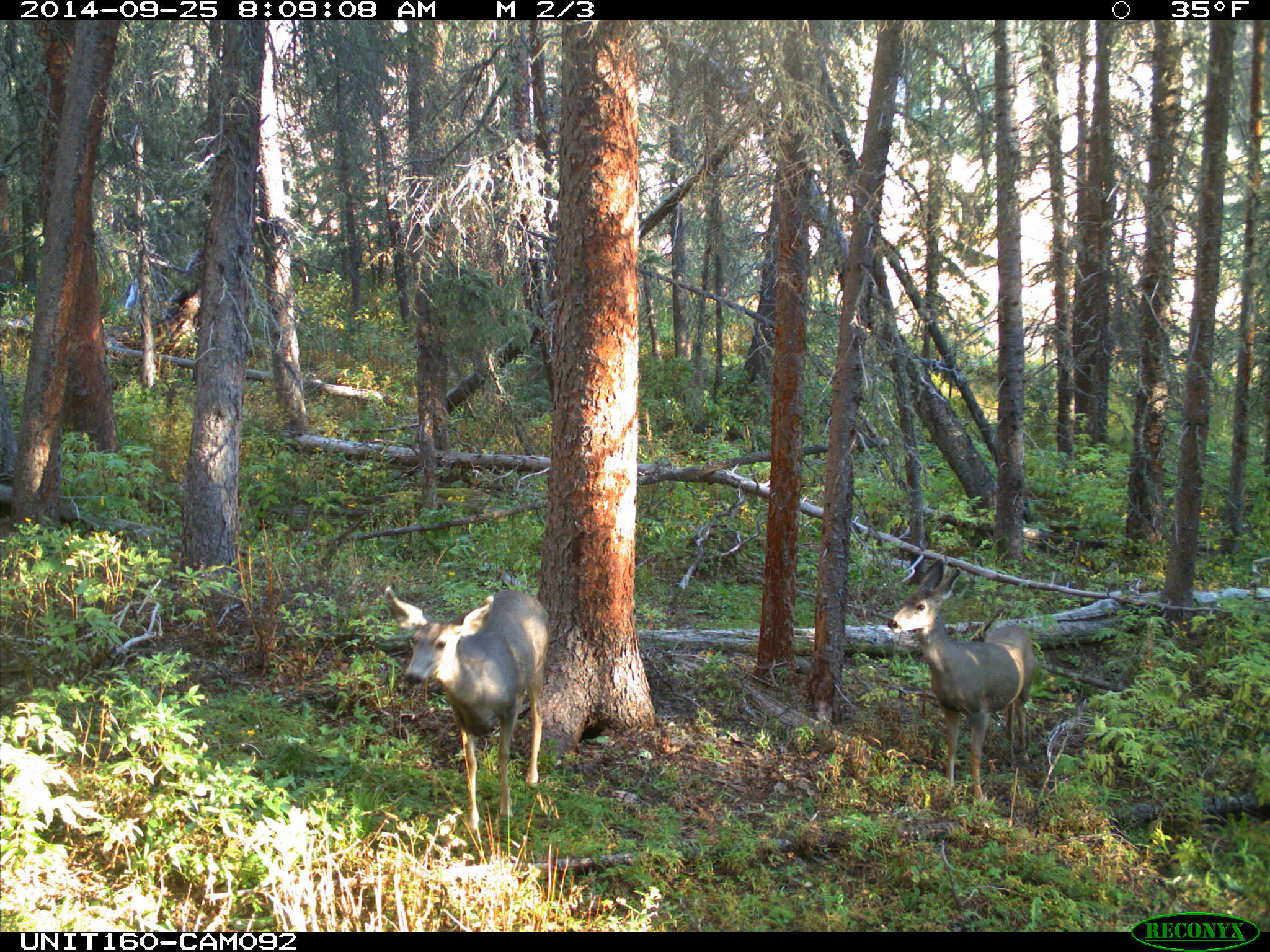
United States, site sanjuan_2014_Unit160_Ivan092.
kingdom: Animalia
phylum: Chordata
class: Mammalia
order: Artiodactyla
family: Cervidae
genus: Odocoileus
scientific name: Odocoileus hemionus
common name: mule deer